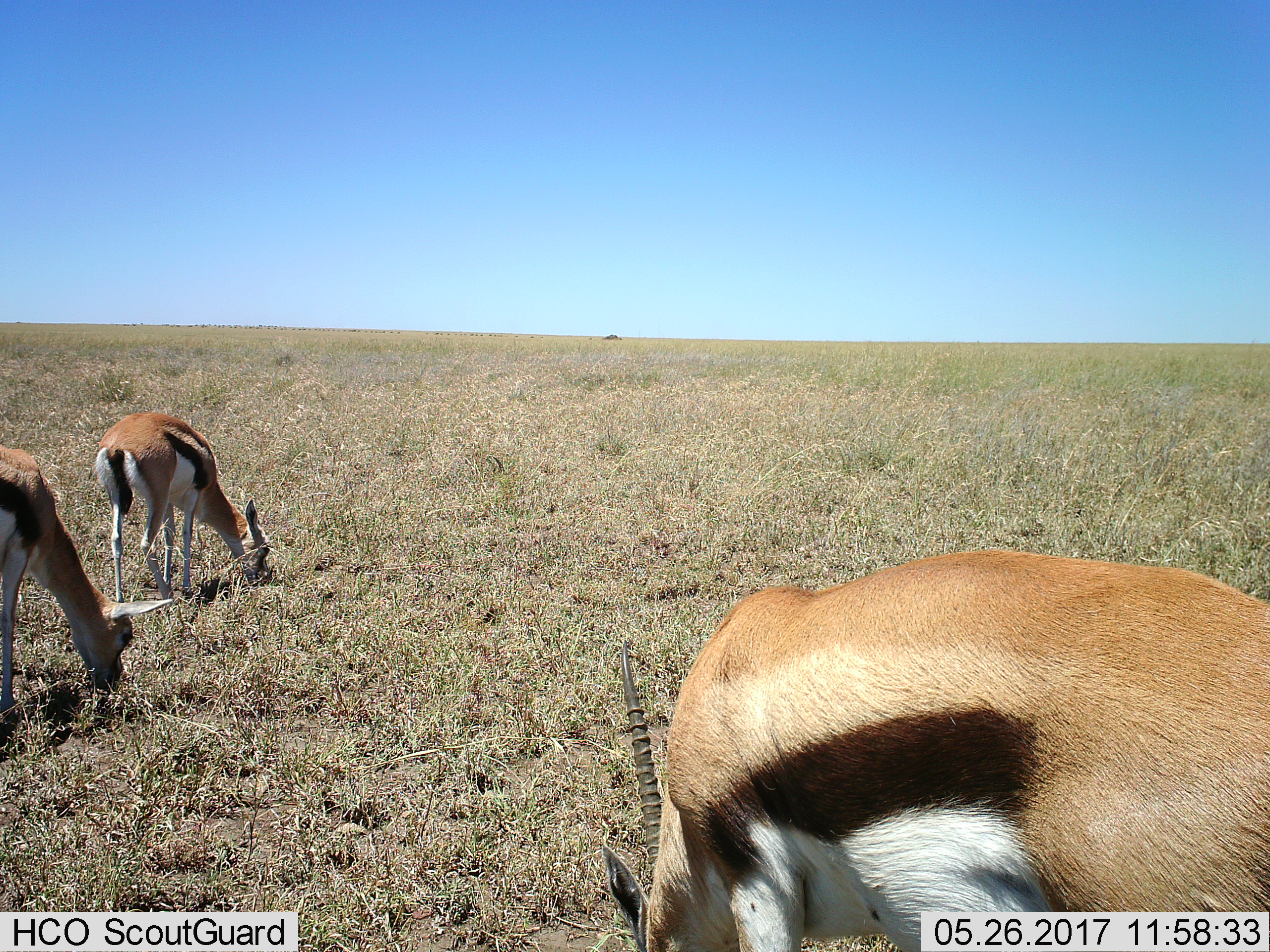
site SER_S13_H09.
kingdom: Animalia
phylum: Chordata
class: Mammalia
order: Artiodactyla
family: Bovidae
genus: Eudorcas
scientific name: Eudorcas thomsonii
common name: thomson's gazelle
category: gazellethomsons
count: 3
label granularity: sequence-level